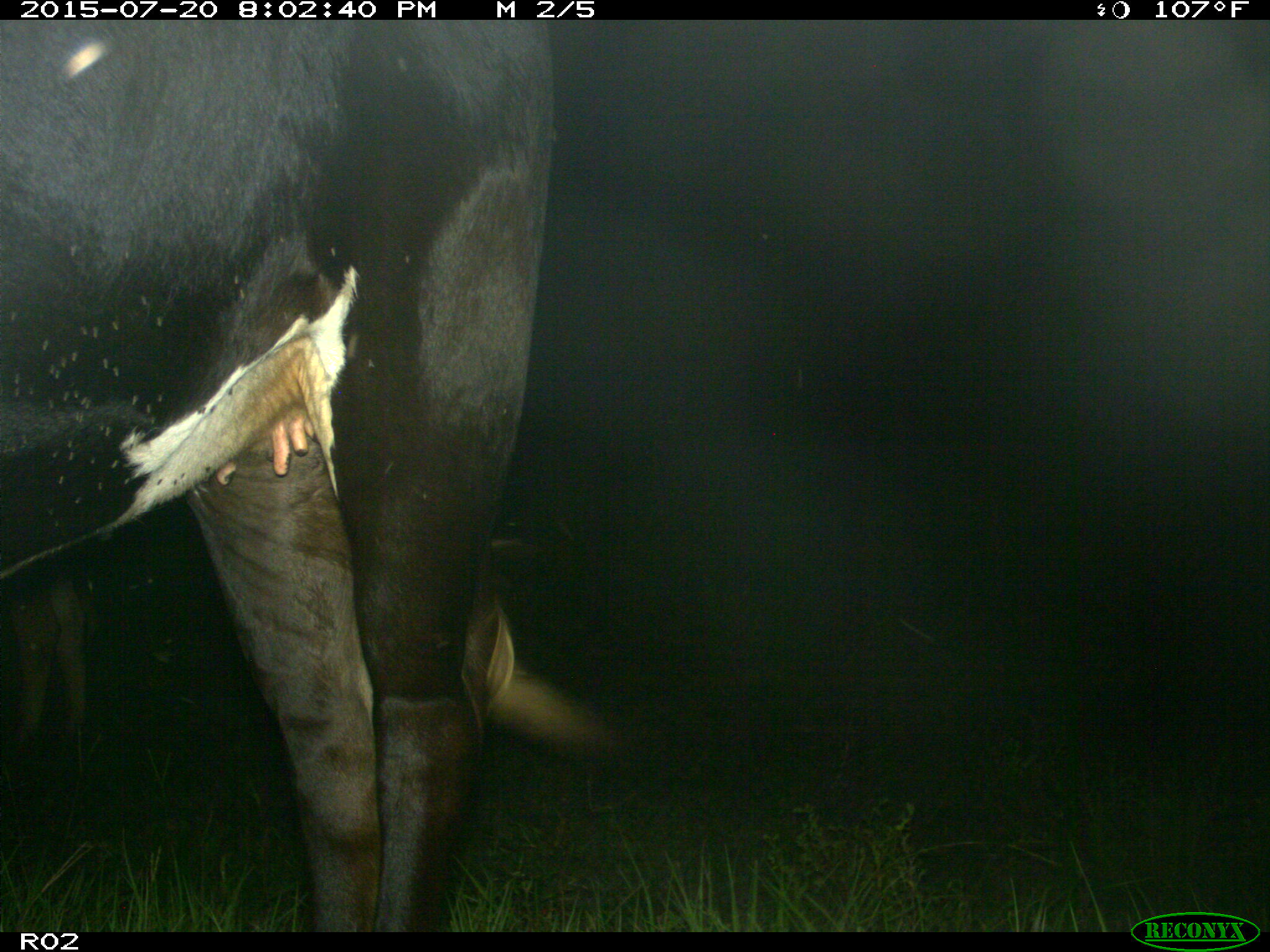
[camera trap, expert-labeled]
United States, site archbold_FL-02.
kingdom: Animalia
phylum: Chordata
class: Mammalia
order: Artiodactyla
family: Bovidae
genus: Bos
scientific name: Bos taurus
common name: domestic cow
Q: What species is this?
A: Bos taurus (domestic cow).